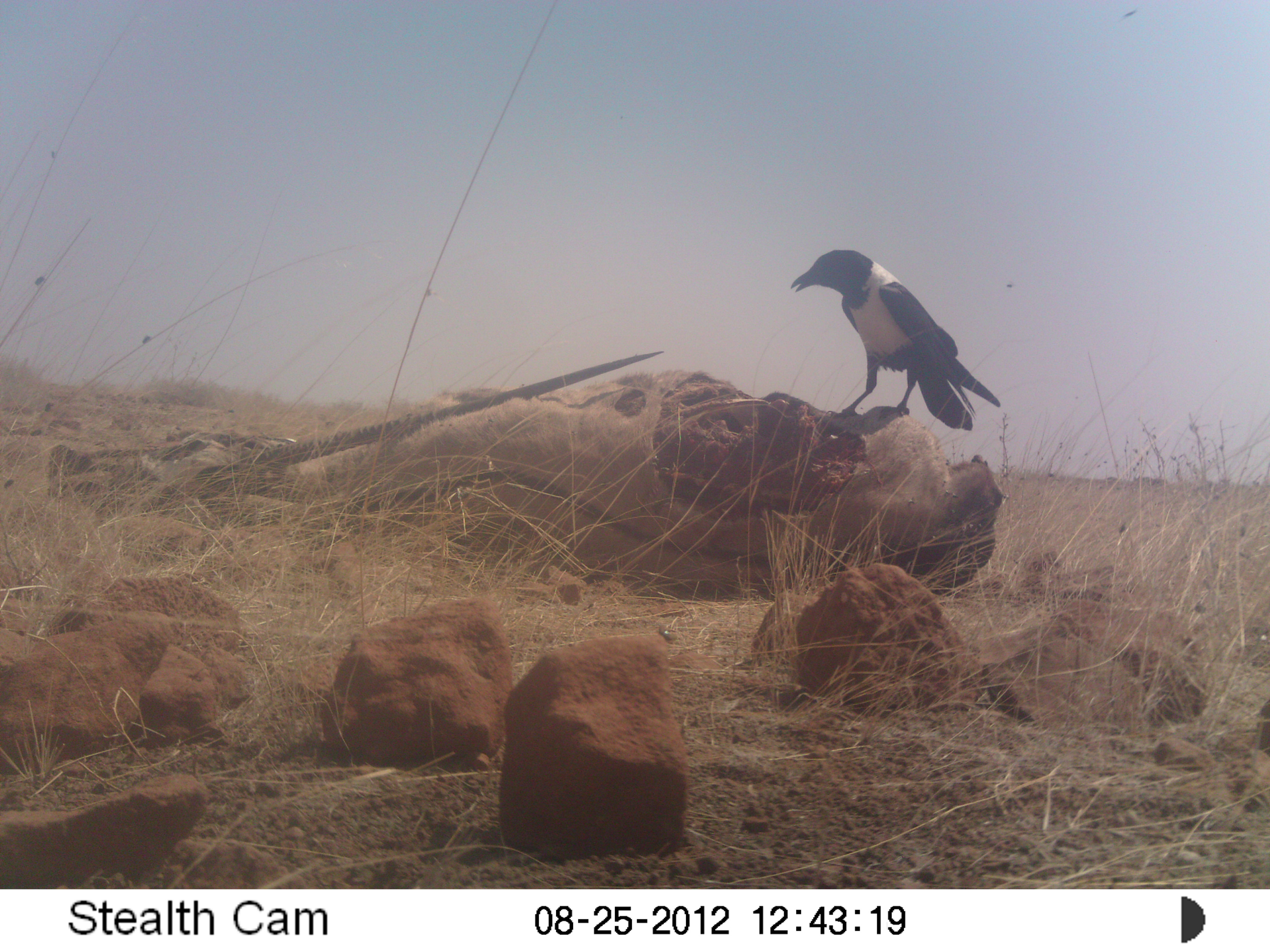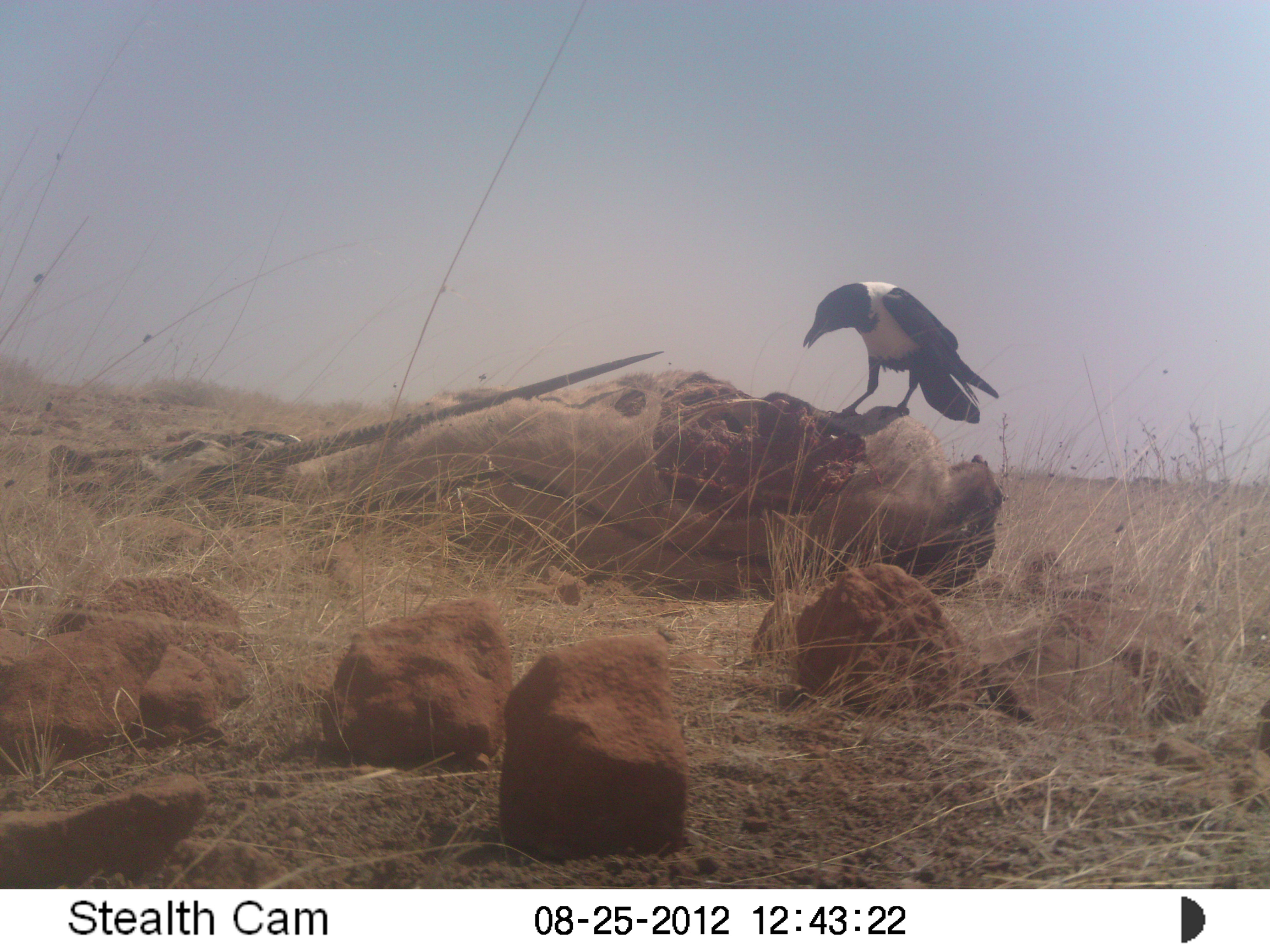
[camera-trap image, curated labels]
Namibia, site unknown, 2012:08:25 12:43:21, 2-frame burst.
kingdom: Animalia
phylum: Chordata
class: Aves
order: Passeriformes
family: Corvidae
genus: Corvus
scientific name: Corvus albus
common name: pied crow